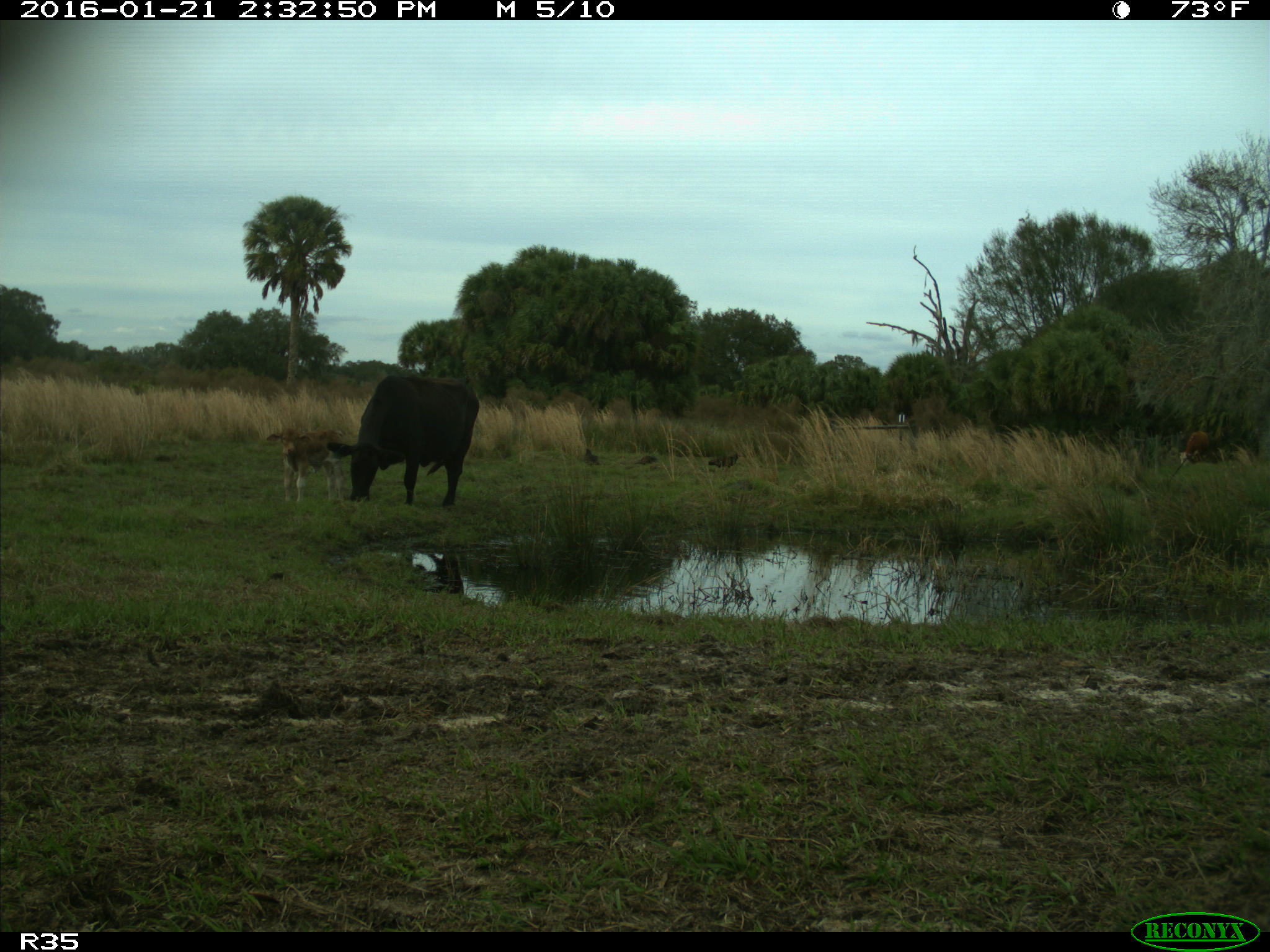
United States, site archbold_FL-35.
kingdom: Animalia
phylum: Chordata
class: Mammalia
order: Artiodactyla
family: Bovidae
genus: Bos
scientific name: Bos taurus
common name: domestic cow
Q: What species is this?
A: Bos taurus (domestic cow).